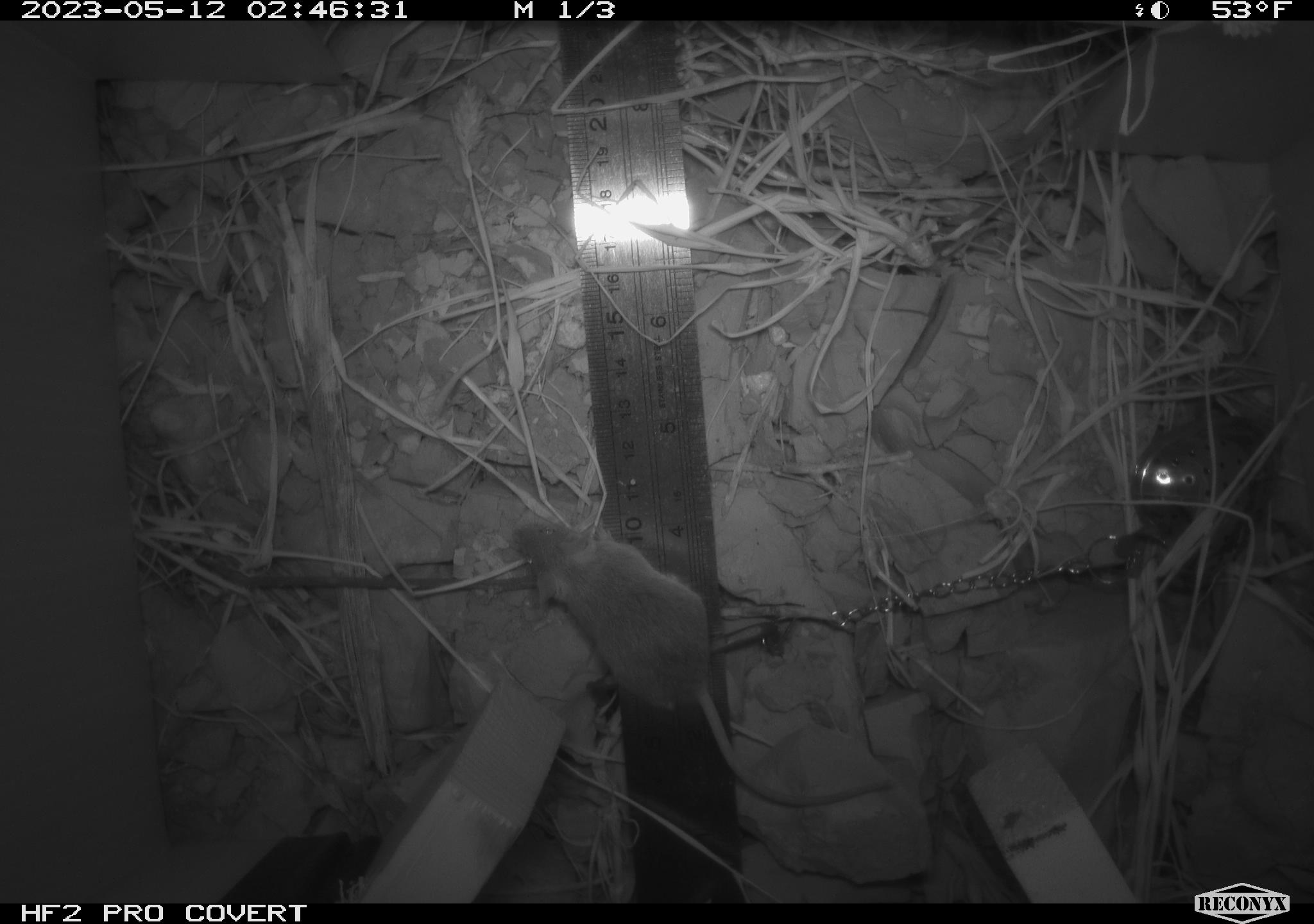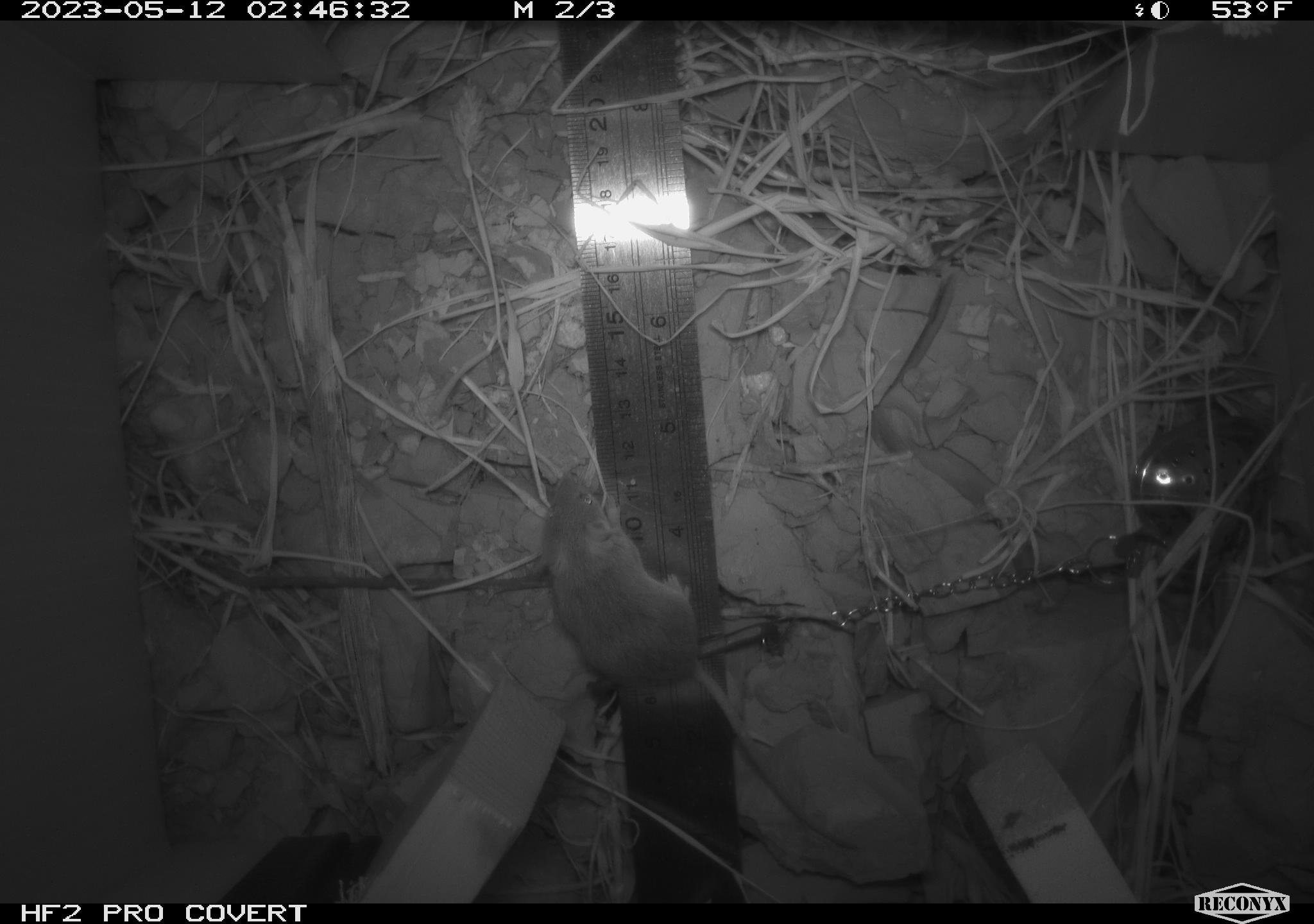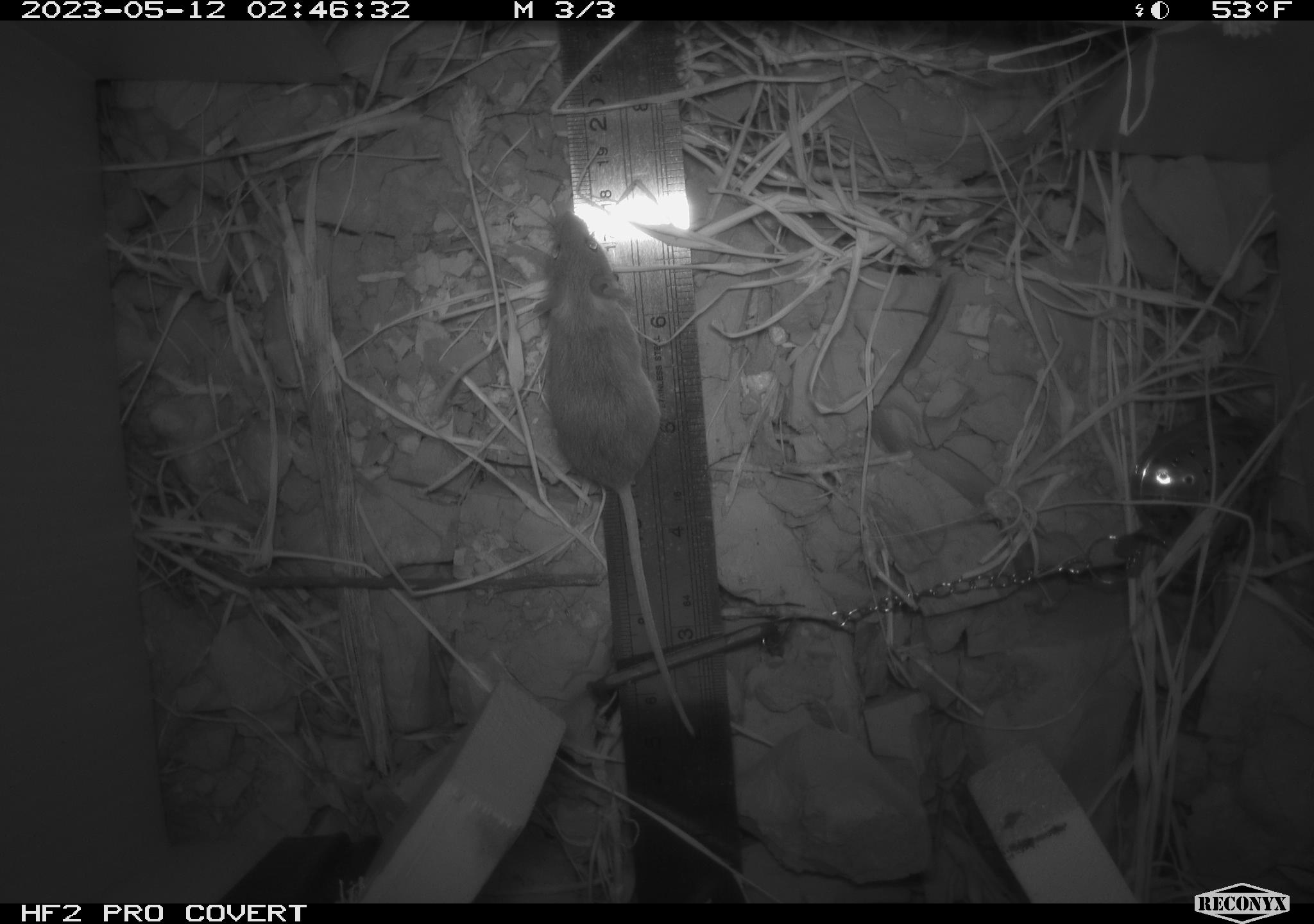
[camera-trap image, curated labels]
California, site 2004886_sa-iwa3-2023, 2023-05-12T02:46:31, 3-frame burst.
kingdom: Animalia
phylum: Chordata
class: Mammalia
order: Rodentia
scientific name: Rodentia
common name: mouse species